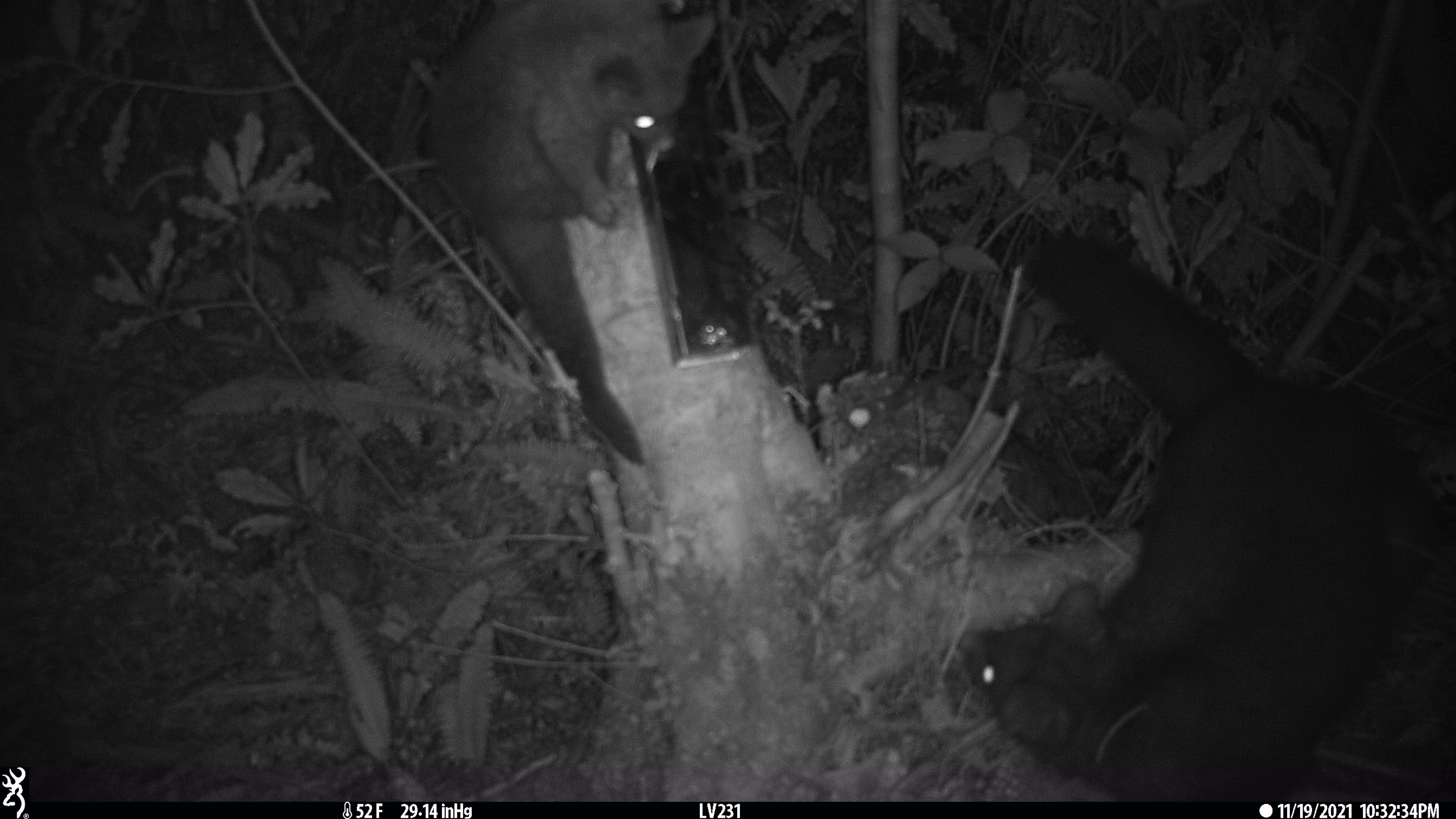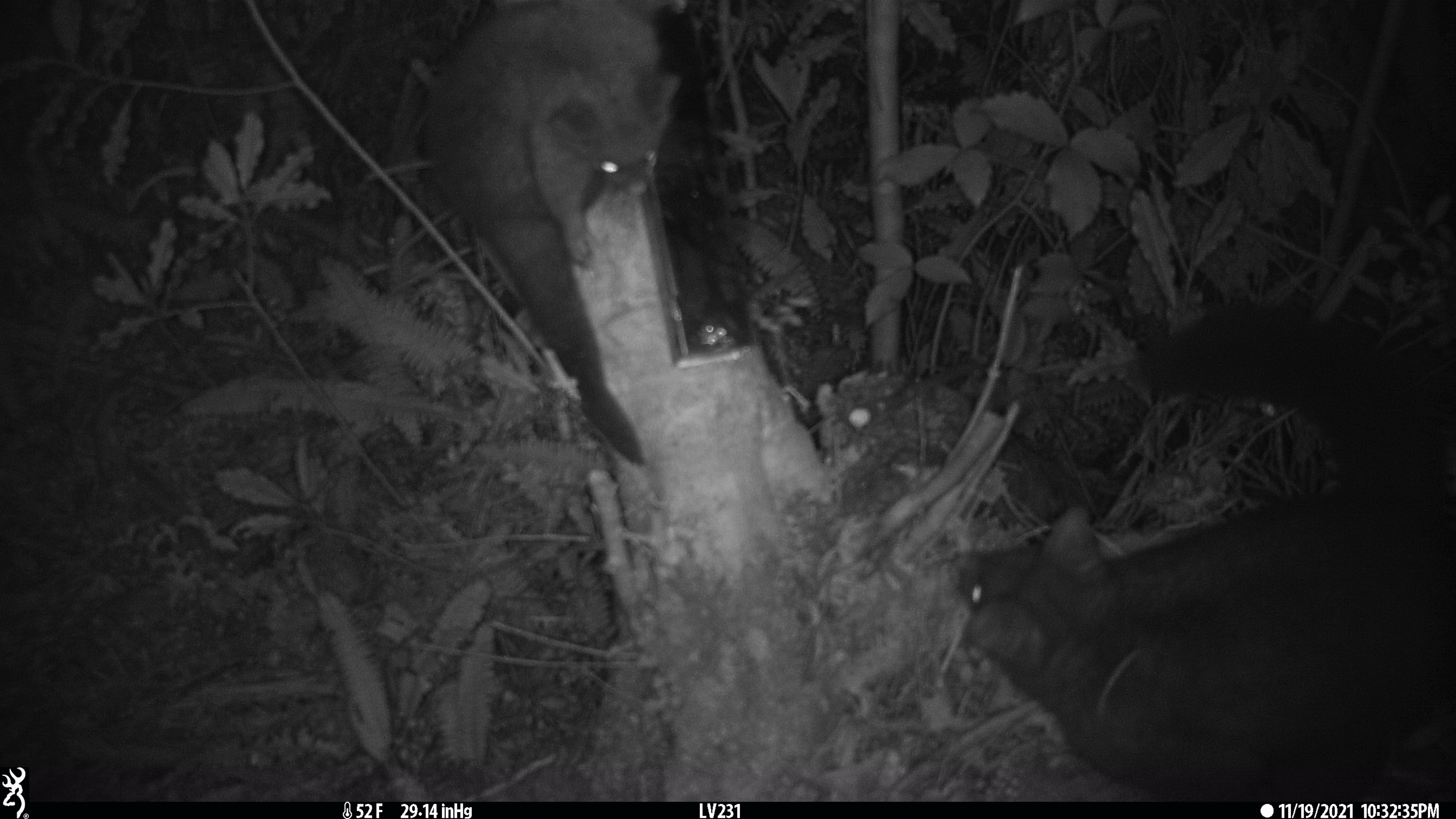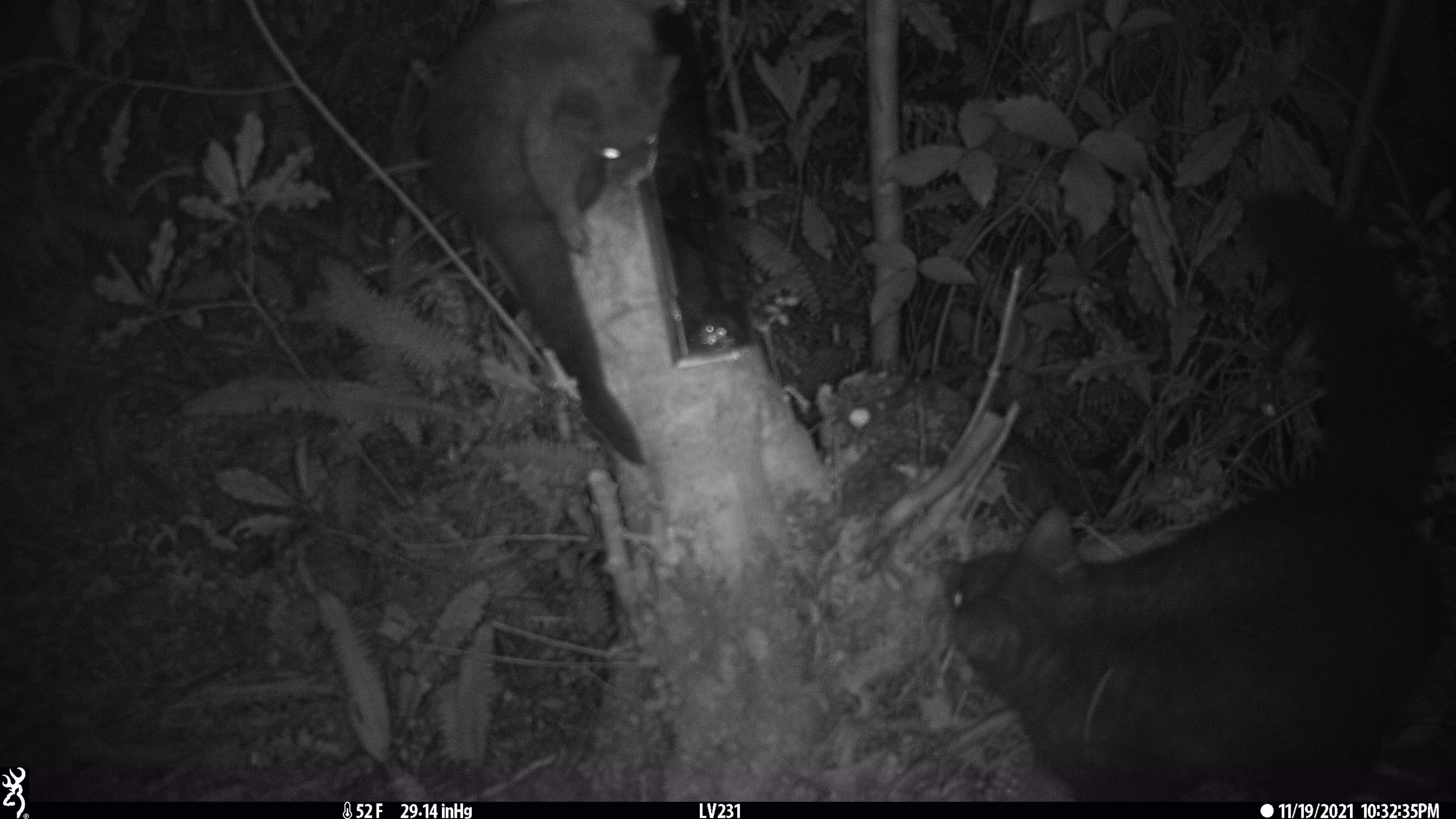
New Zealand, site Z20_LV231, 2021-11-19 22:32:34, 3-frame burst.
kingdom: Animalia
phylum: Chordata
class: Mammalia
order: Diprotodontia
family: Phalangeridae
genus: Trichosurus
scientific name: Trichosurus vulpecula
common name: common brushtail possum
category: possum